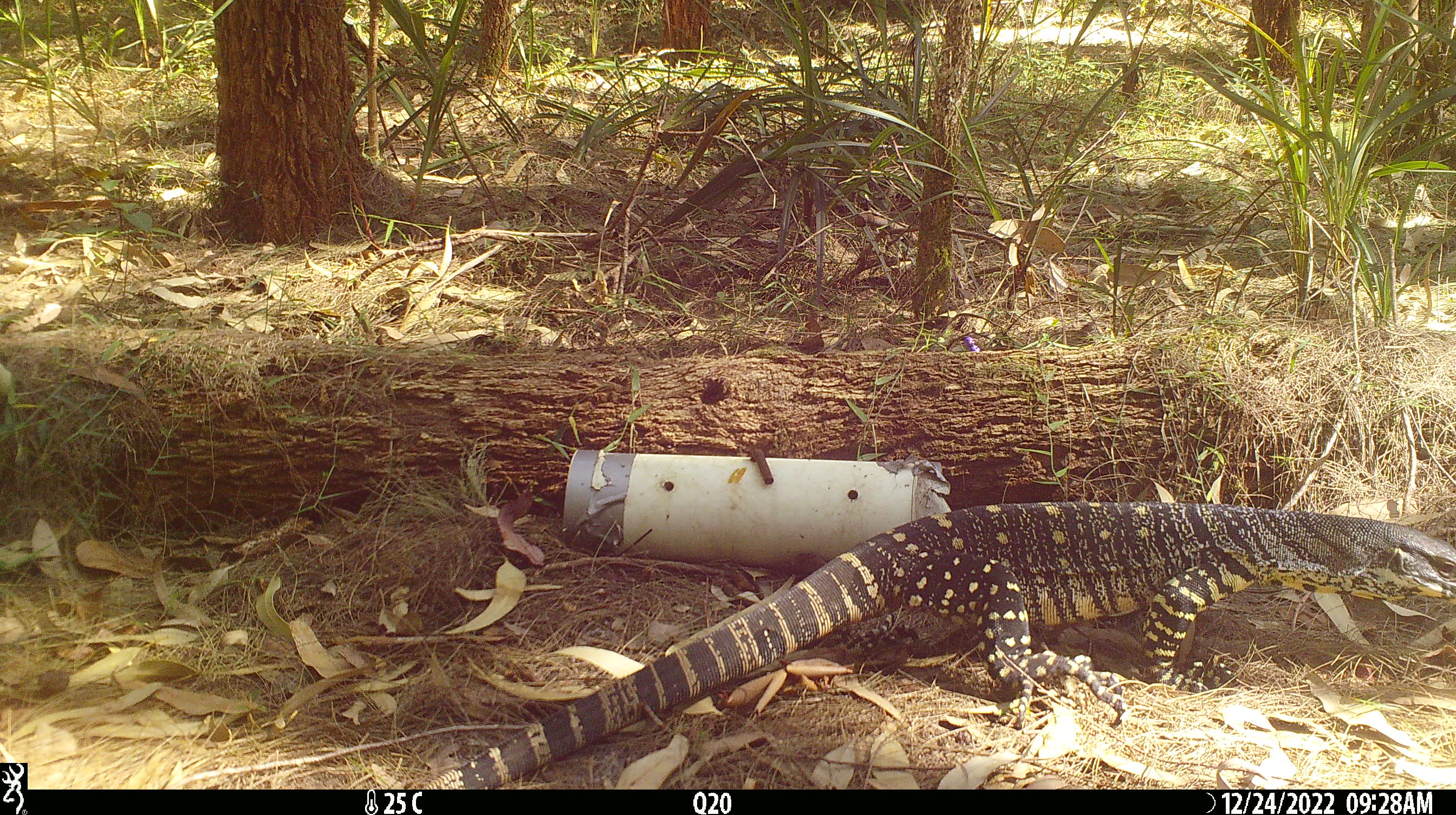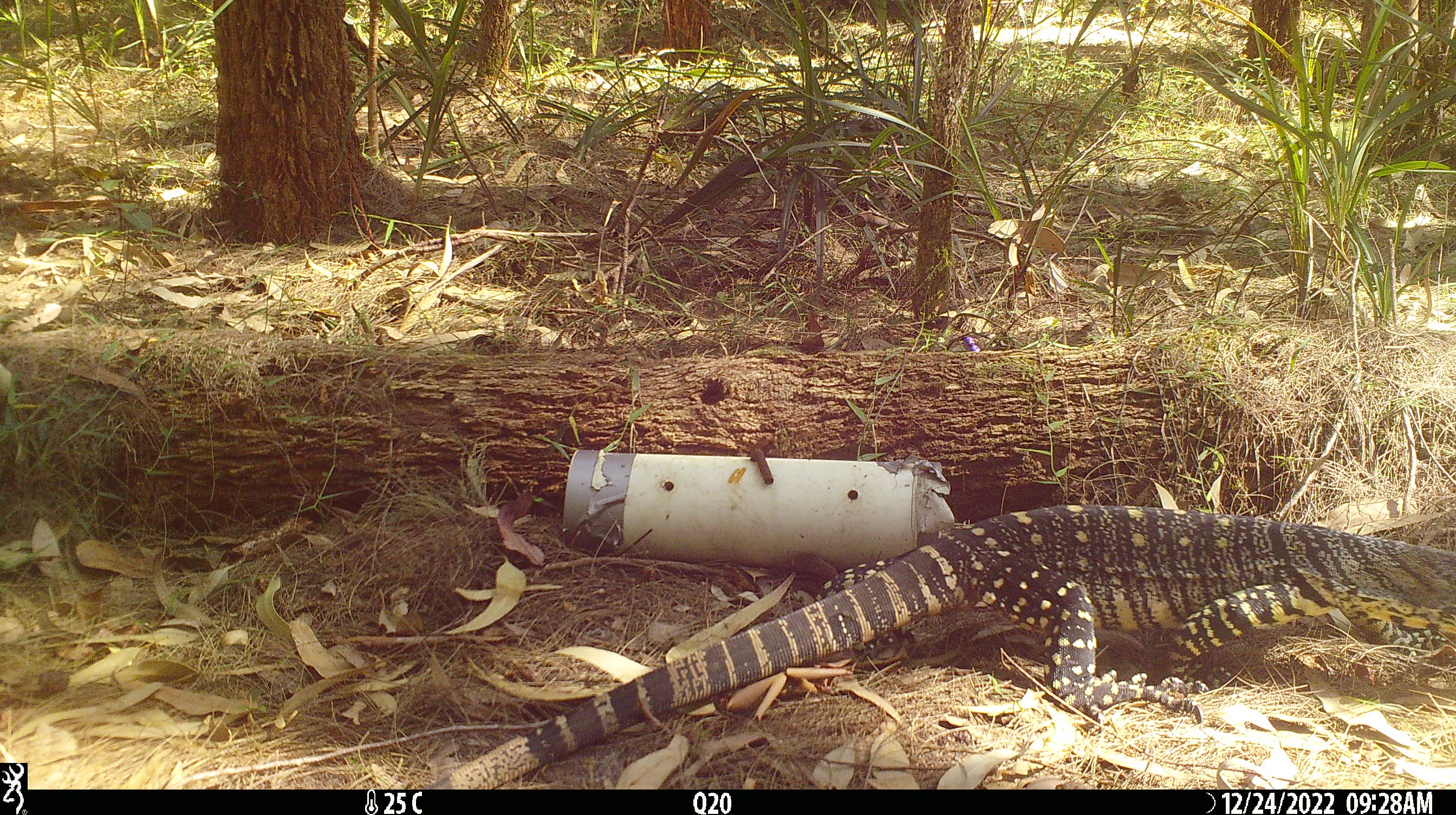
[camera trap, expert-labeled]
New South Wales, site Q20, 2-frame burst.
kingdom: Animalia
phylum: Chordata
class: Reptilia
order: Squamata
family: Varanidae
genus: Varanus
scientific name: Varanus varius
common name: lace monitor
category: goanna